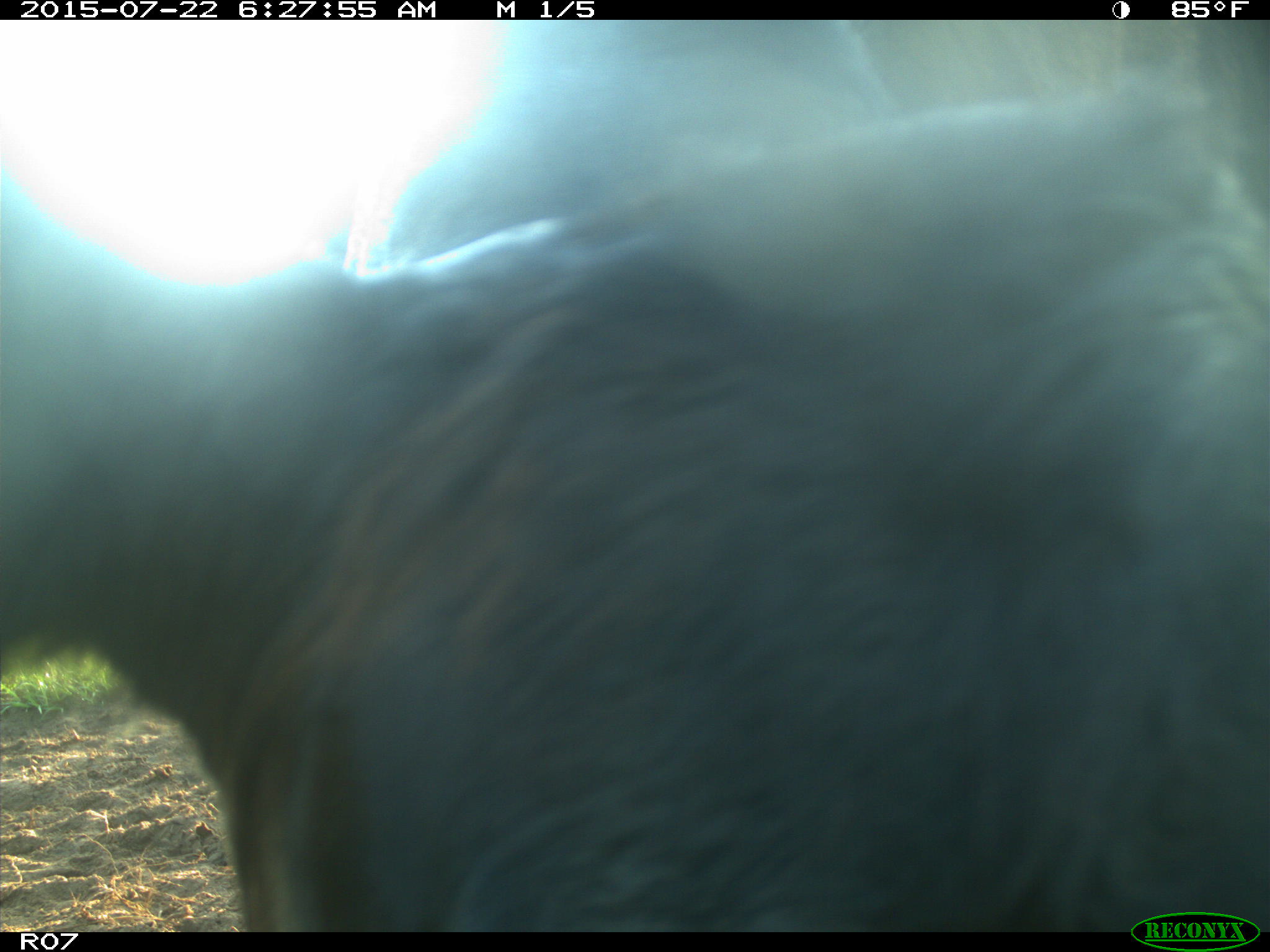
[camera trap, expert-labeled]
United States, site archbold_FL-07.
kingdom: Animalia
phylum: Chordata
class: Mammalia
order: Artiodactyla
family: Bovidae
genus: Bos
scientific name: Bos taurus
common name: domestic cow